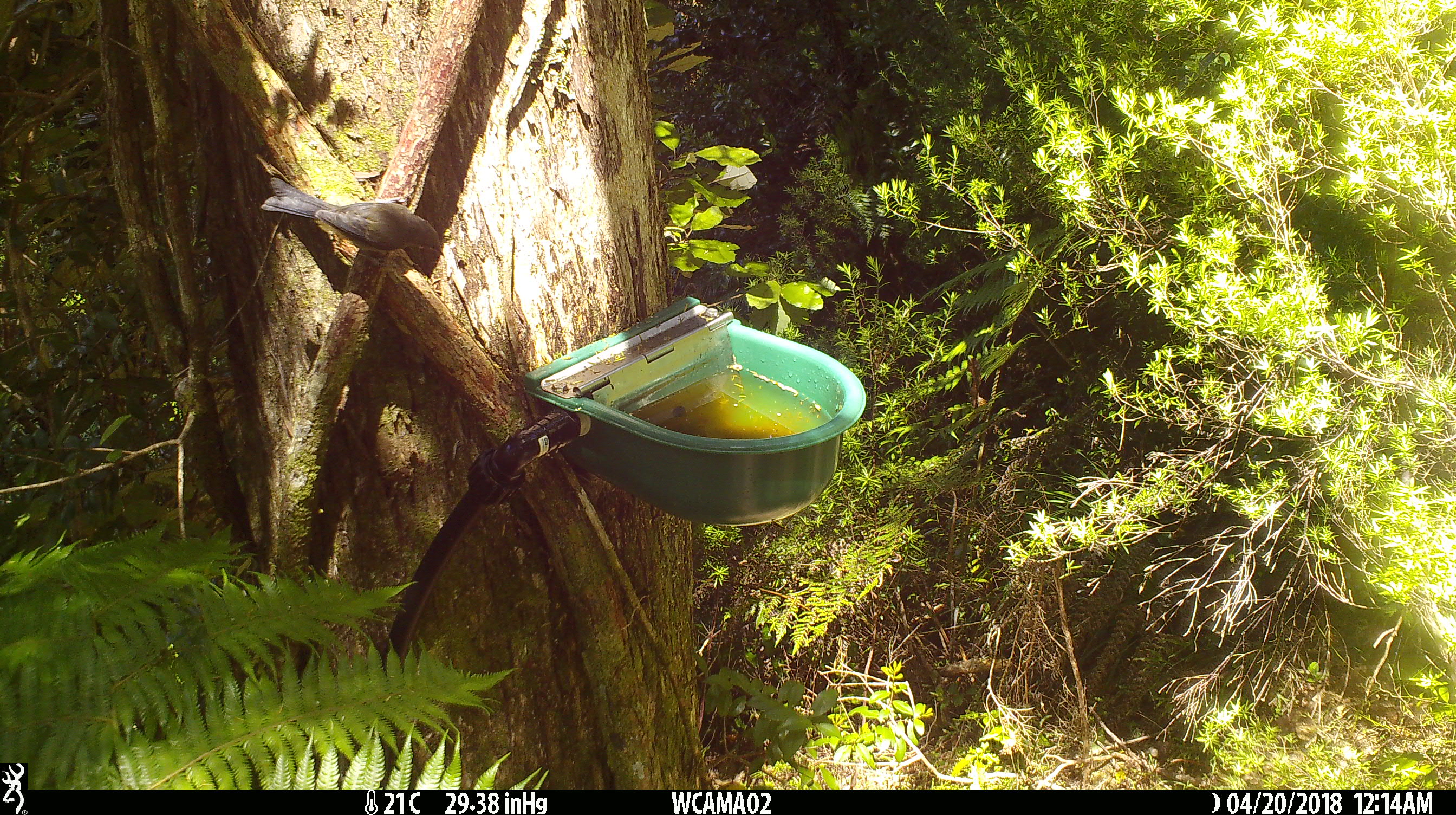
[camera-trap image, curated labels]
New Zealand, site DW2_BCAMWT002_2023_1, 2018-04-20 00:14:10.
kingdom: Animalia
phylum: Chordata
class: Aves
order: Passeriformes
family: Meliphagidae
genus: Anthornis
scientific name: Anthornis melanura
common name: new zealand bellbird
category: bellbird